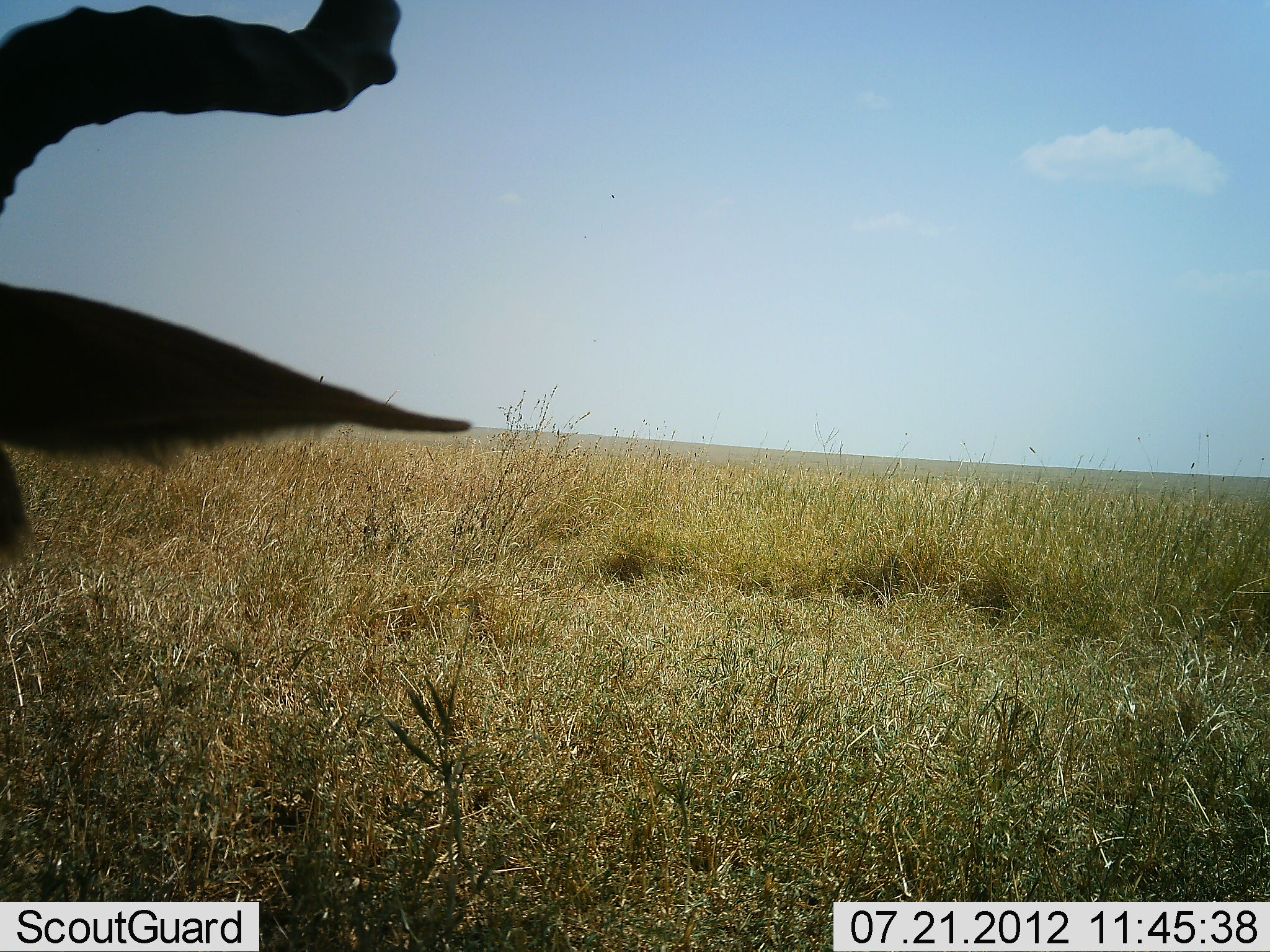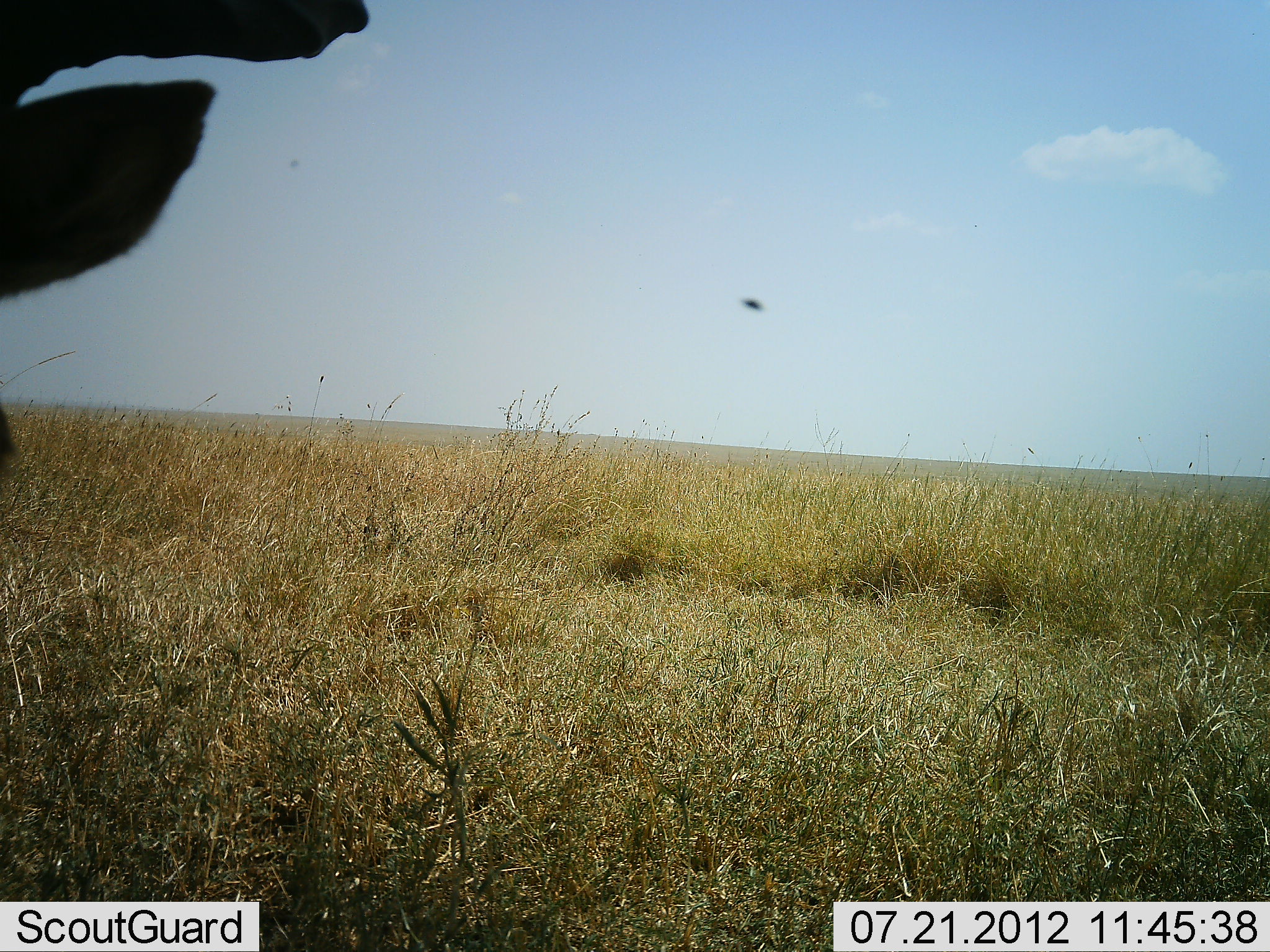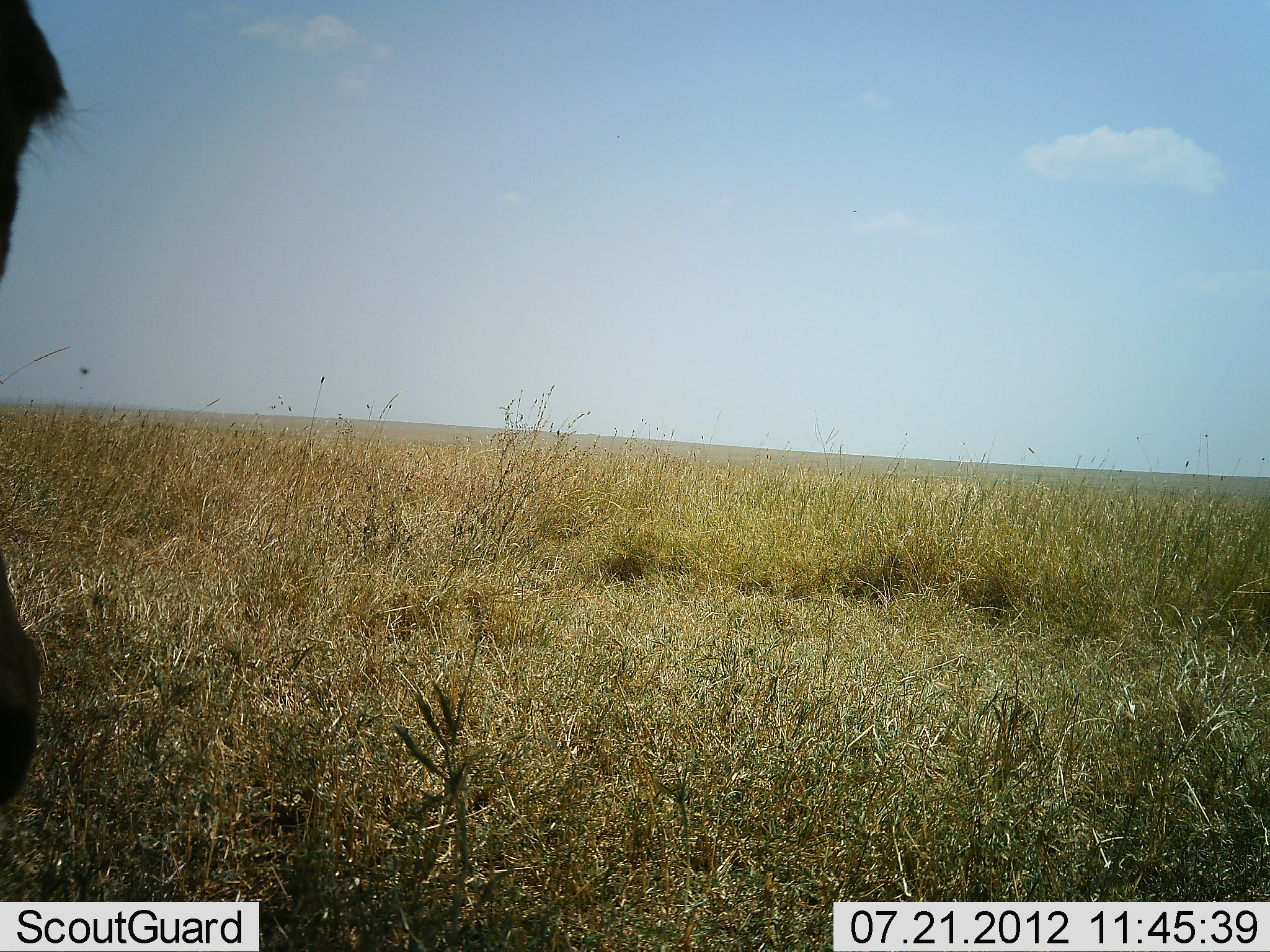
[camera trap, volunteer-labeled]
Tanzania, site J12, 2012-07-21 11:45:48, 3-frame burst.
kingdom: Animalia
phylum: Chordata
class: Mammalia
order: Artiodactyla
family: Bovidae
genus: Alcelaphus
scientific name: Alcelaphus buselaphus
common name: hartebeest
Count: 1.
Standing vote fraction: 82%.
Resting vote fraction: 18%.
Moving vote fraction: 0%.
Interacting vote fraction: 0%.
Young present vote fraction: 0%.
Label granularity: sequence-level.